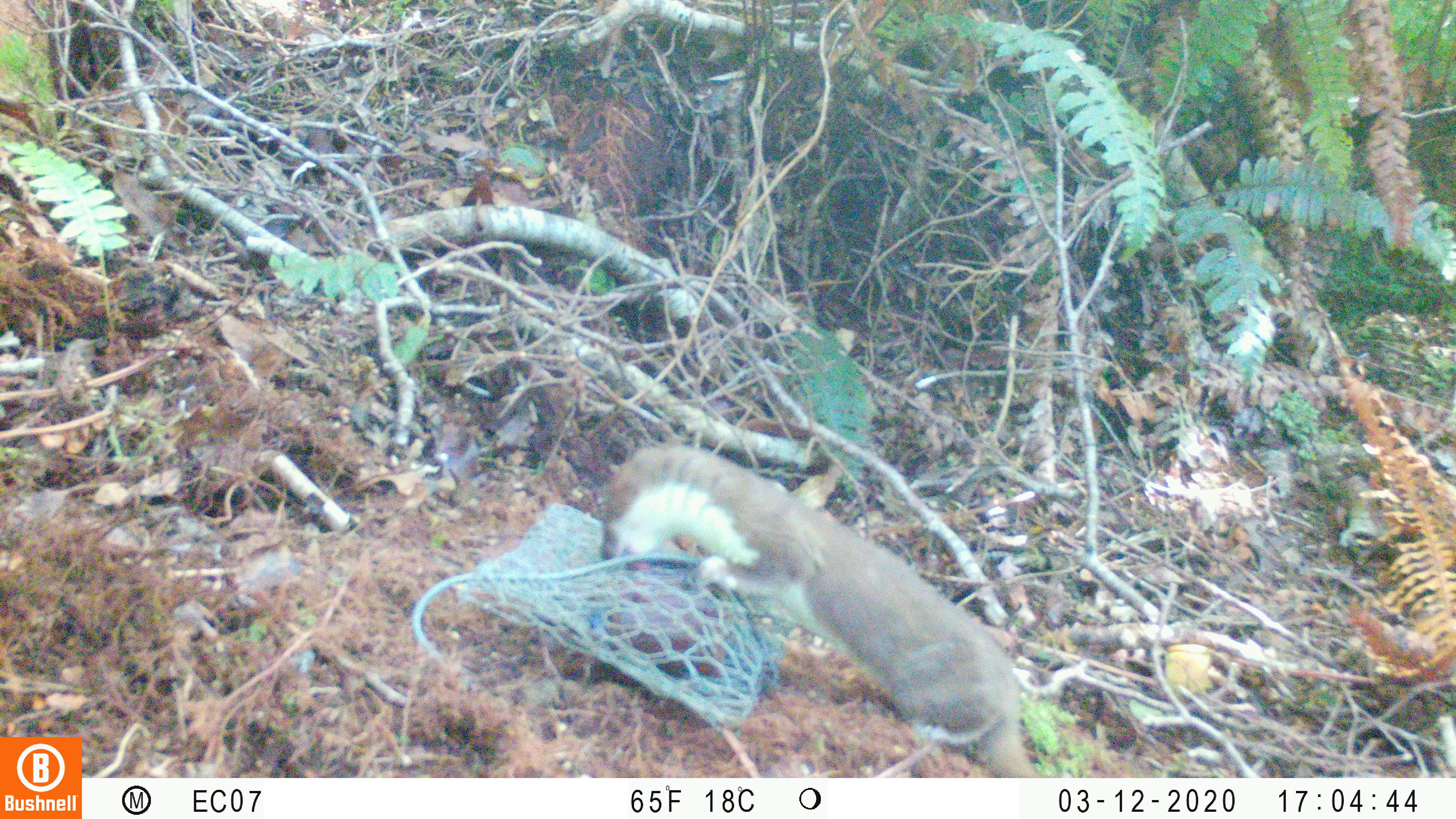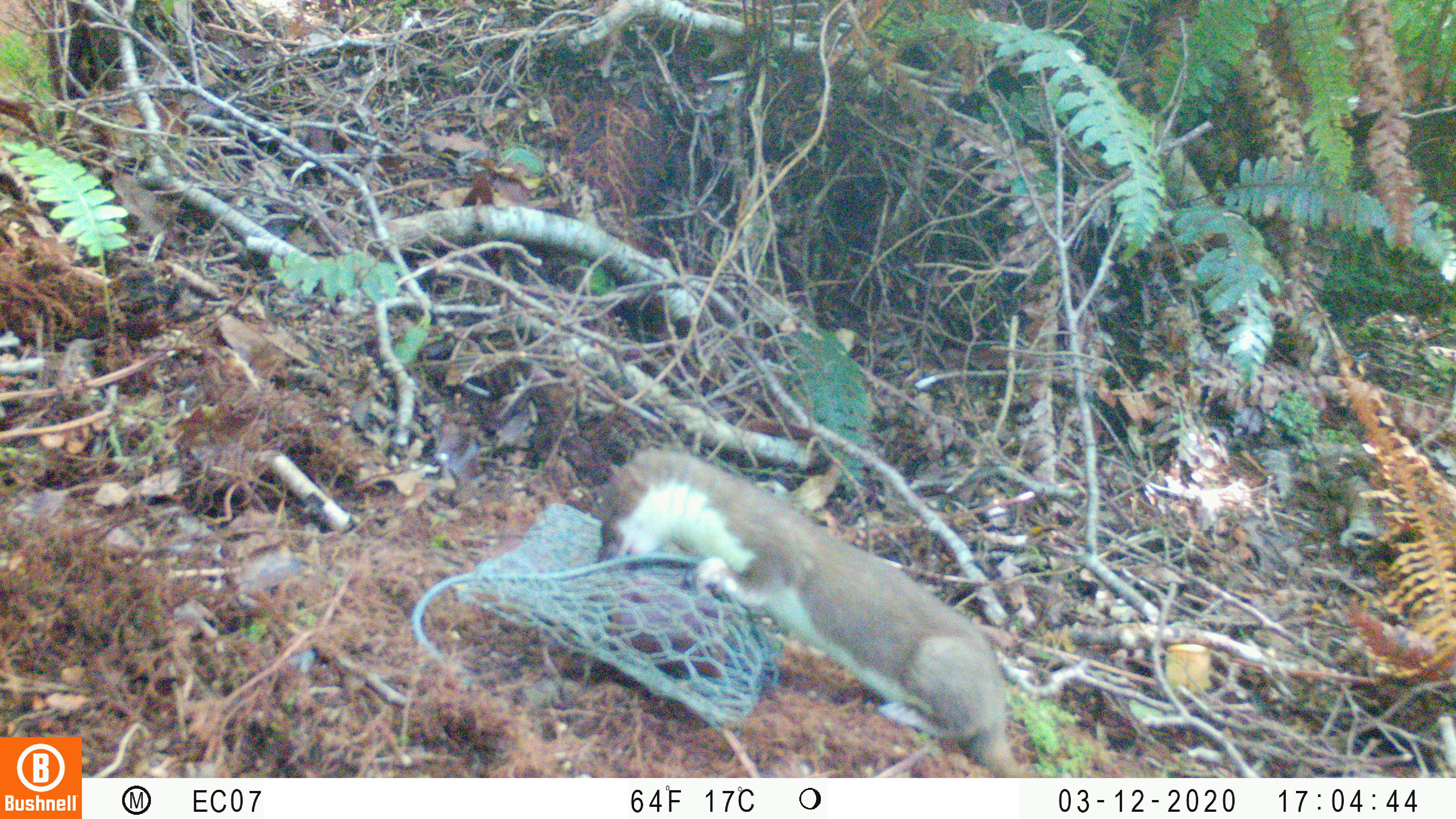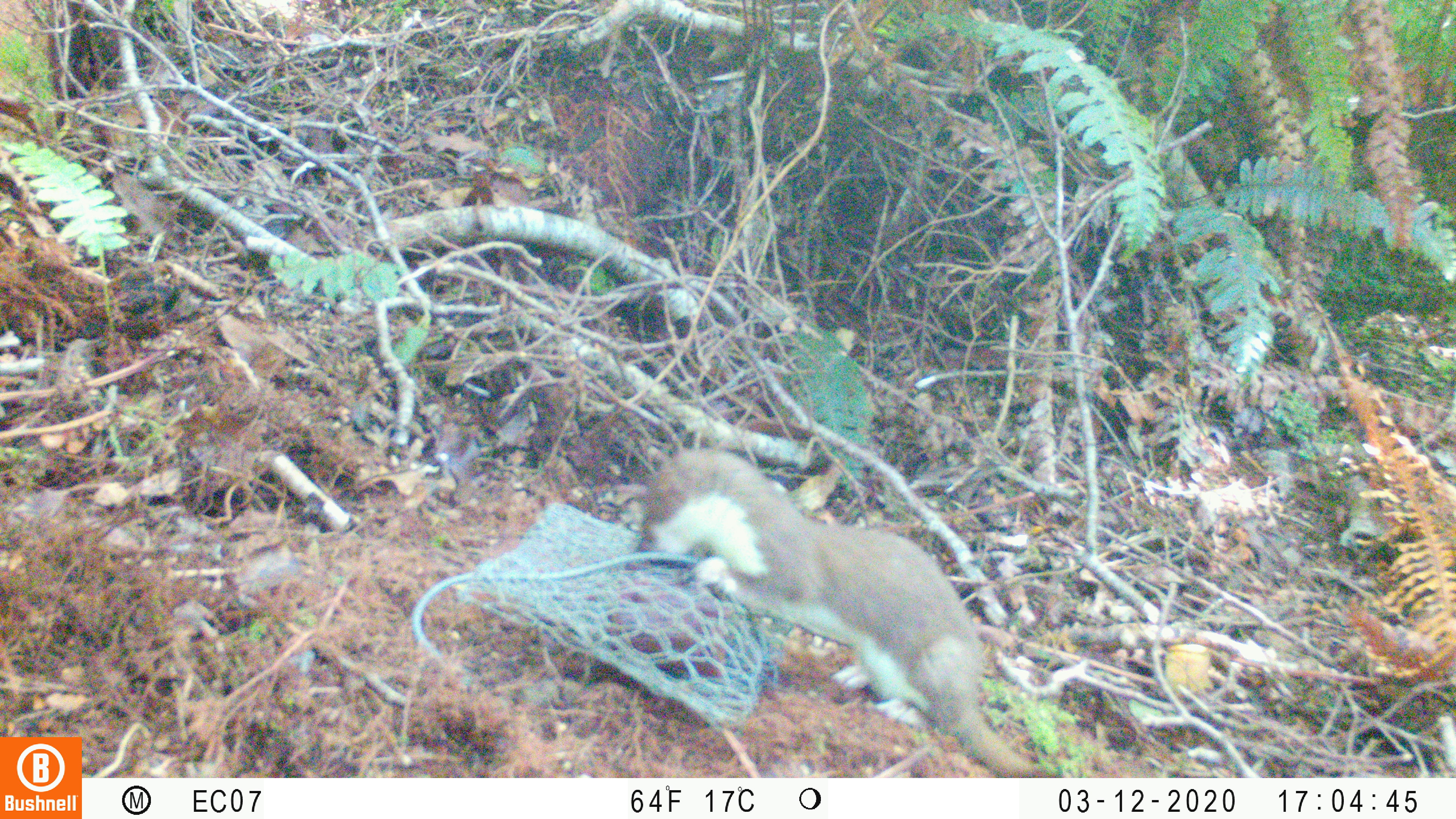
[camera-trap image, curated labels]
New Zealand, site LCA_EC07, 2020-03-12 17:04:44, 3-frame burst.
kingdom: Animalia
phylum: Chordata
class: Mammalia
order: Carnivora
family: Mustelidae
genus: Mustela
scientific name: Mustela erminea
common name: stoat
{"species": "stoat (Mustela erminea)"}